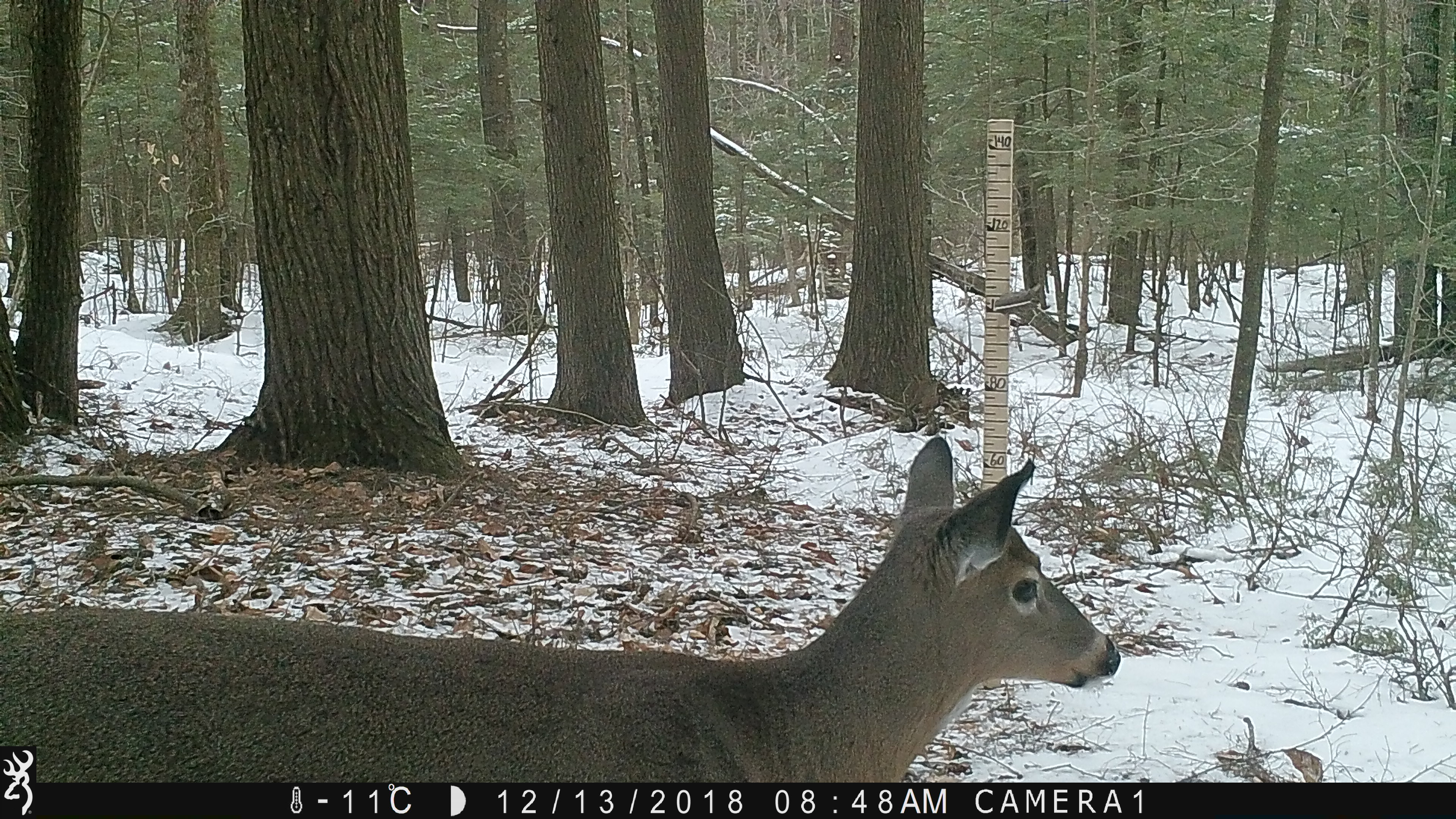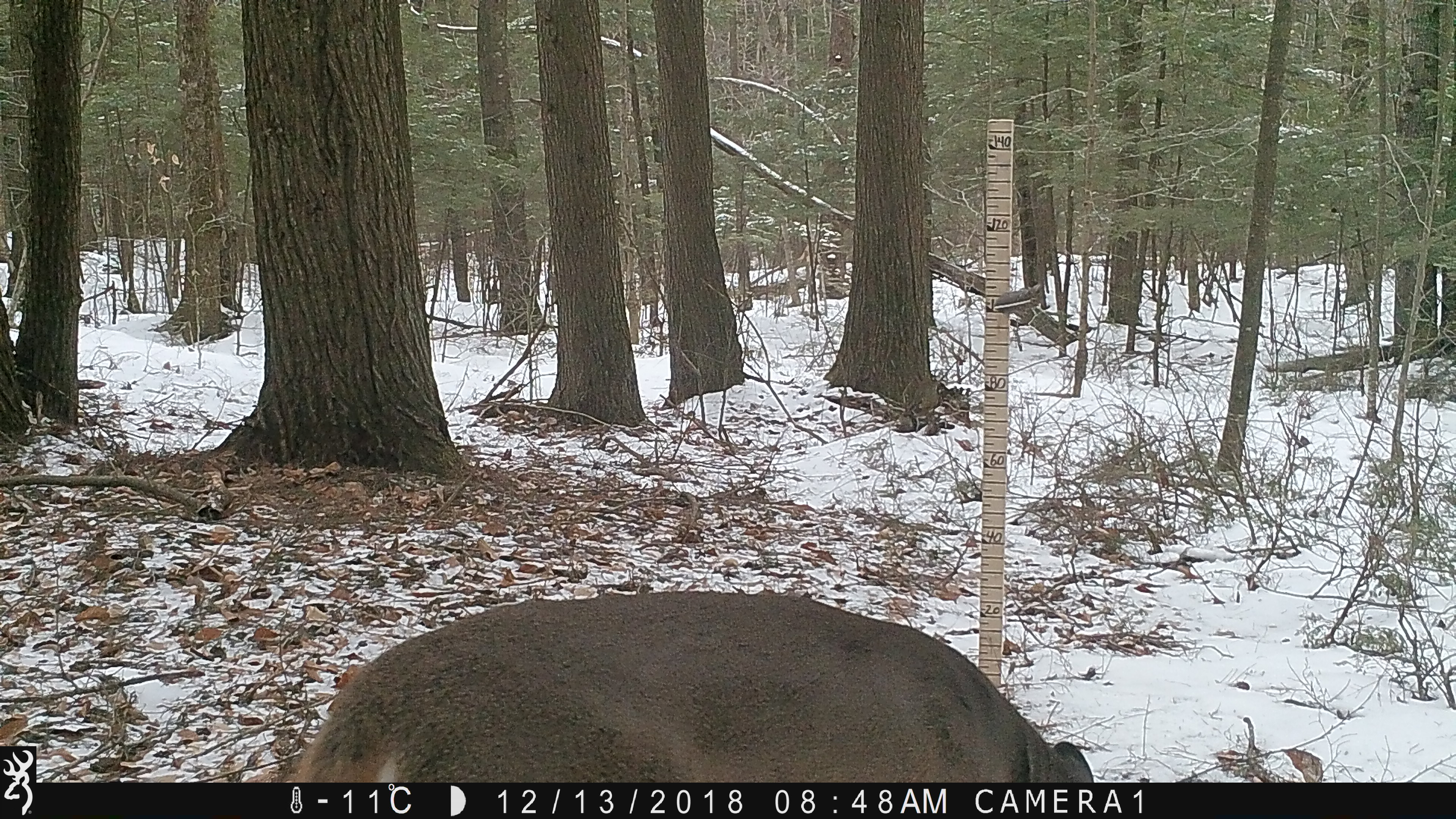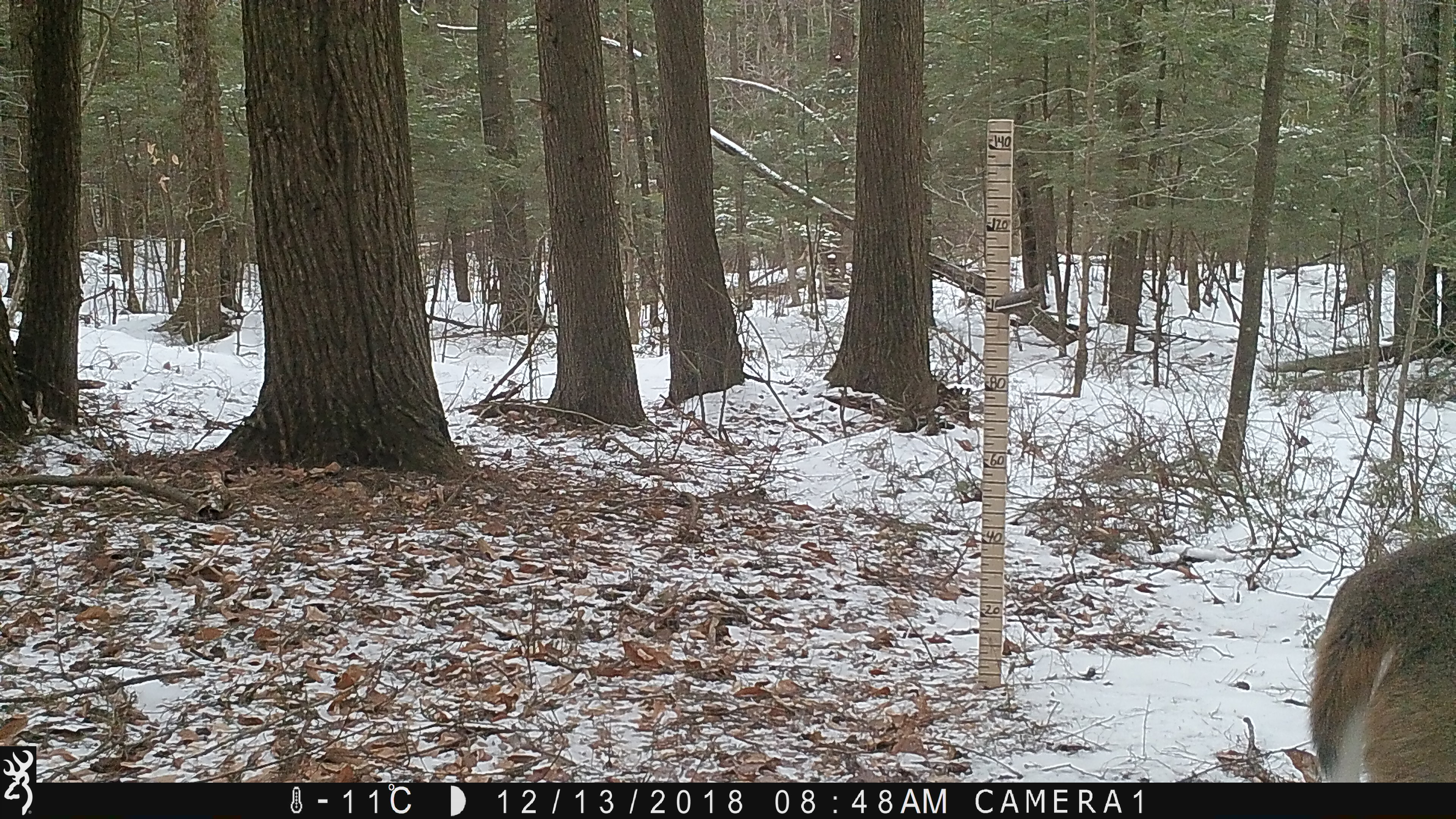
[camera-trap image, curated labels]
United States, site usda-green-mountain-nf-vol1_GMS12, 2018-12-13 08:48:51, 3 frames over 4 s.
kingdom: Animalia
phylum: Chordata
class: Mammalia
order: Artiodactyla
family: Cervidae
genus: Odocoileus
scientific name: Odocoileus virginianus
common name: white-tailed deer